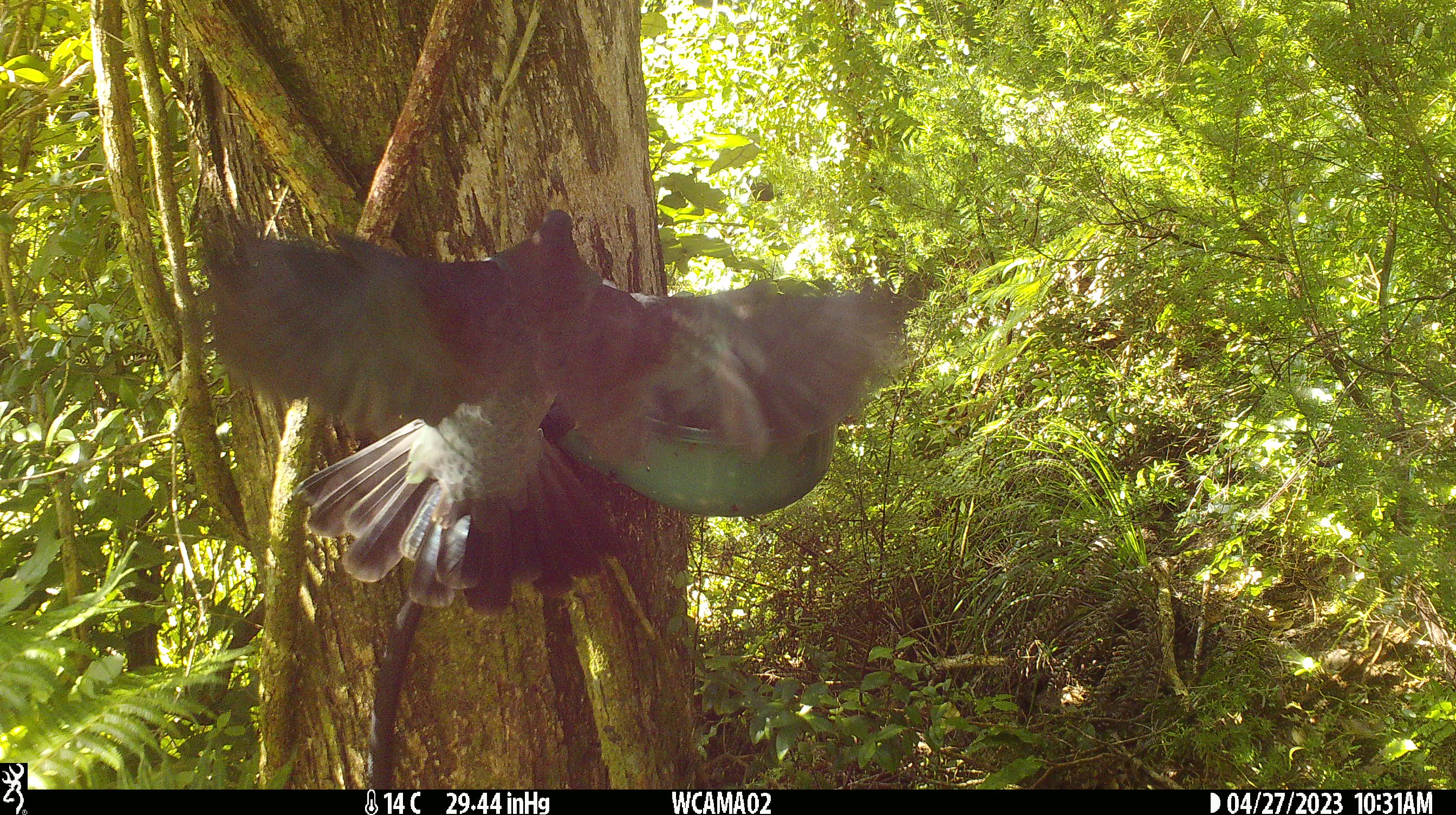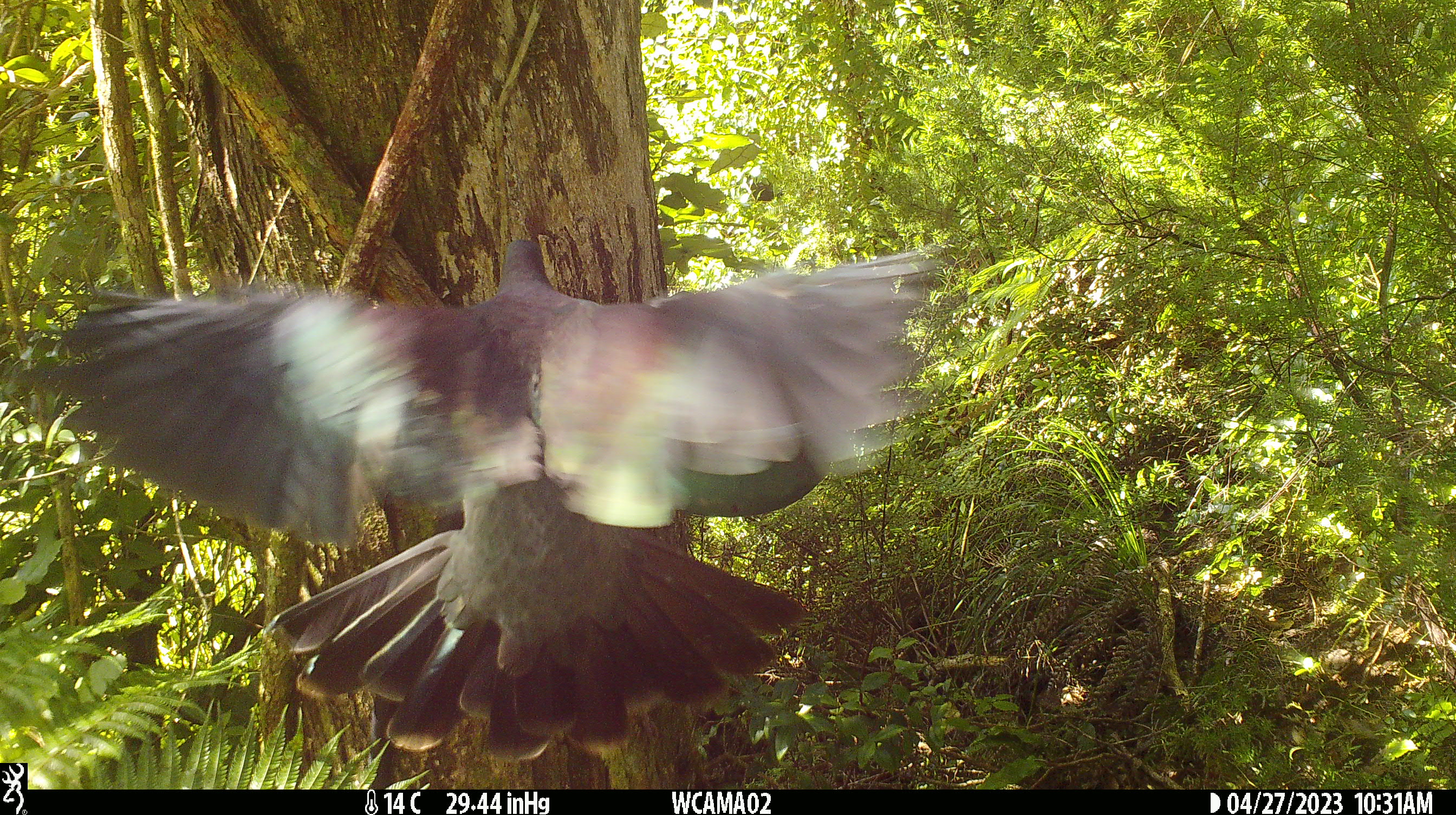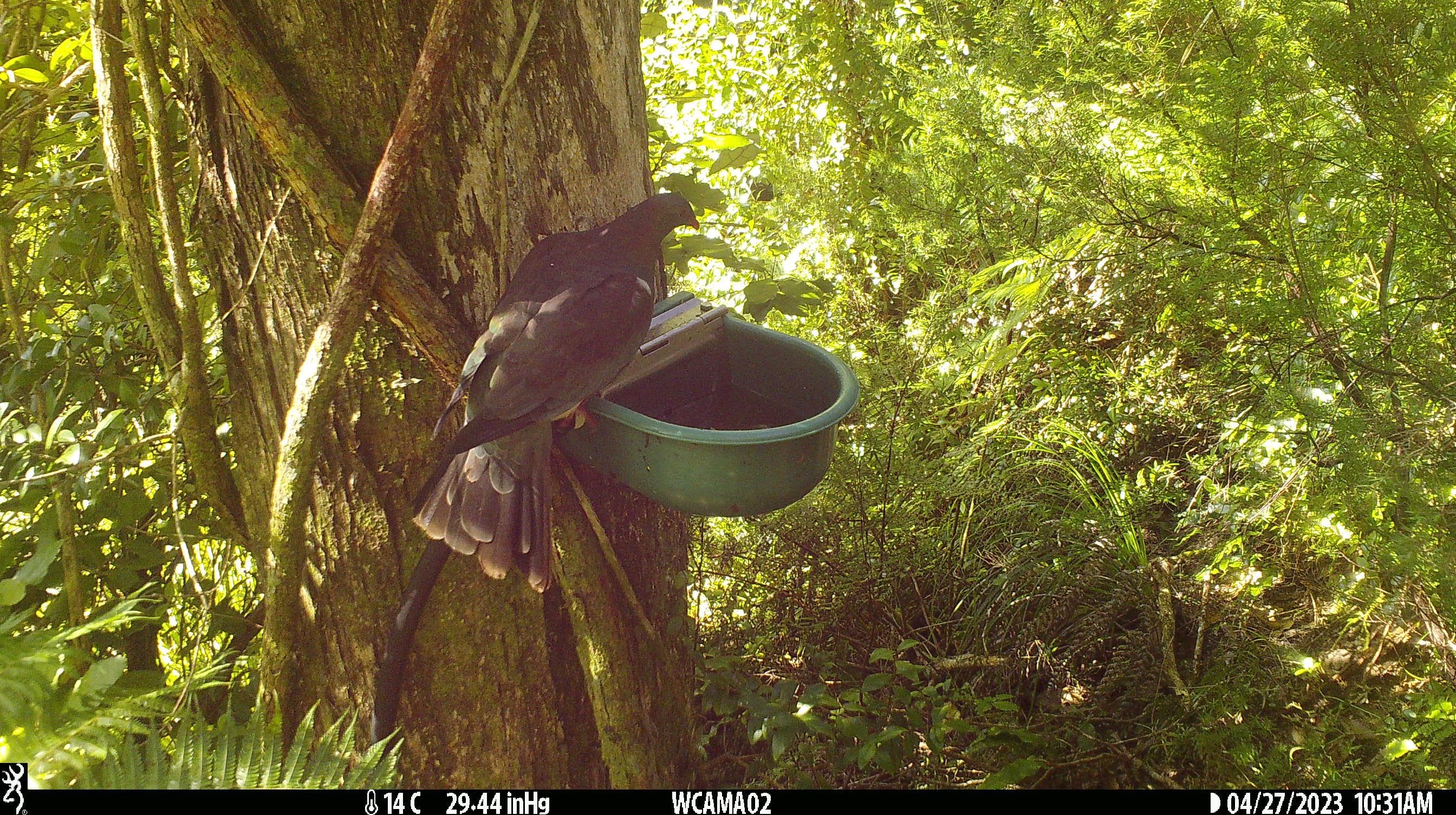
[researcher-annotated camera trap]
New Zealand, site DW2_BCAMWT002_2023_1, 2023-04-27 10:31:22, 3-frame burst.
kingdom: Animalia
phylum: Chordata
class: Aves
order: Columbiformes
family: Columbidae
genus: Hemiphaga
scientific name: Hemiphaga novaeseelandiae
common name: new zealand pigeon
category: kereru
Kereru (new zealand pigeon) (Hemiphaga novaeseelandiae).